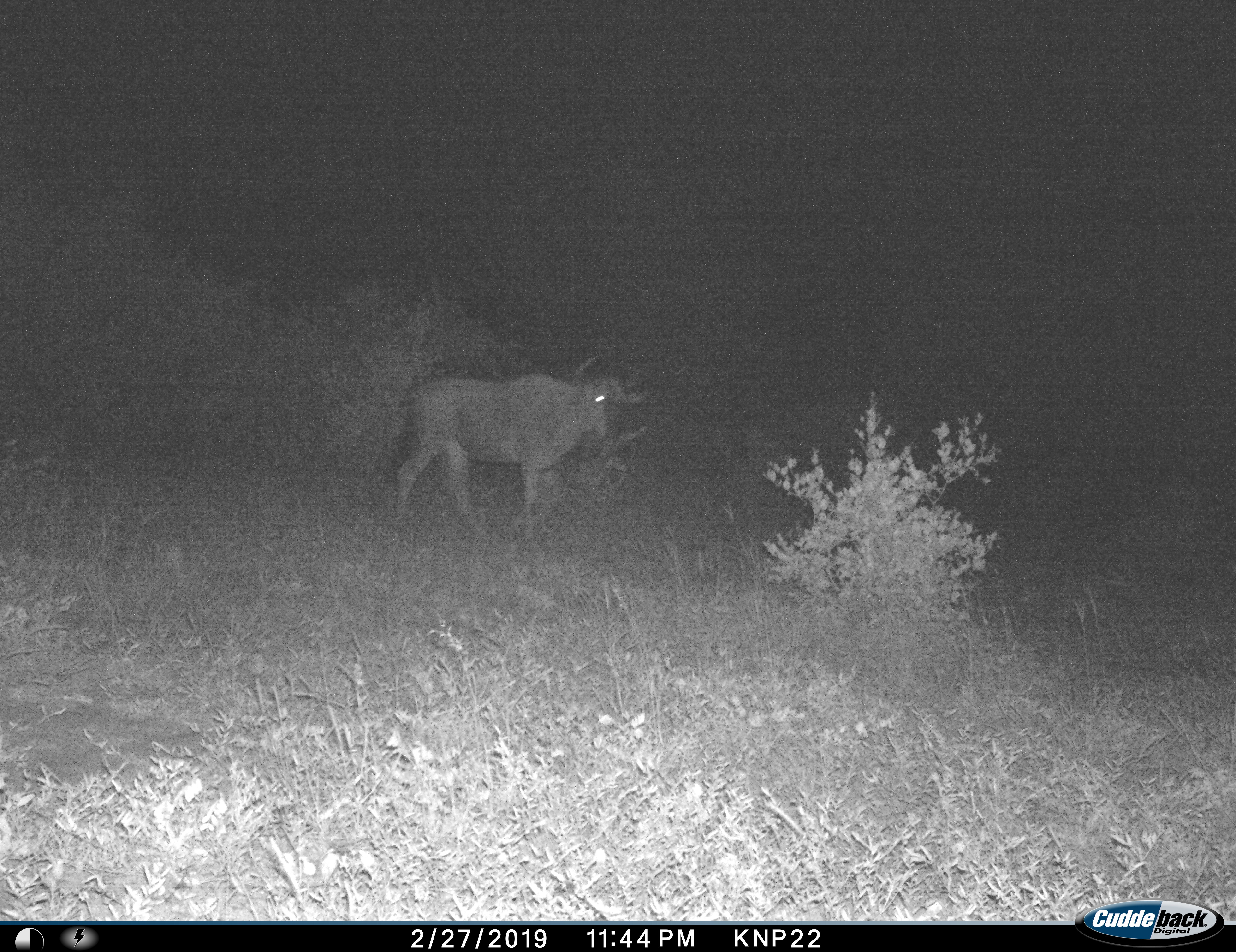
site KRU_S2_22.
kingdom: Animalia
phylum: Chordata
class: Mammalia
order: Artiodactyla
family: Bovidae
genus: Connochaetes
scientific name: Connochaetes taurinus taurinus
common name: blue wildebeest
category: wildebeestblue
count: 1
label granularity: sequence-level